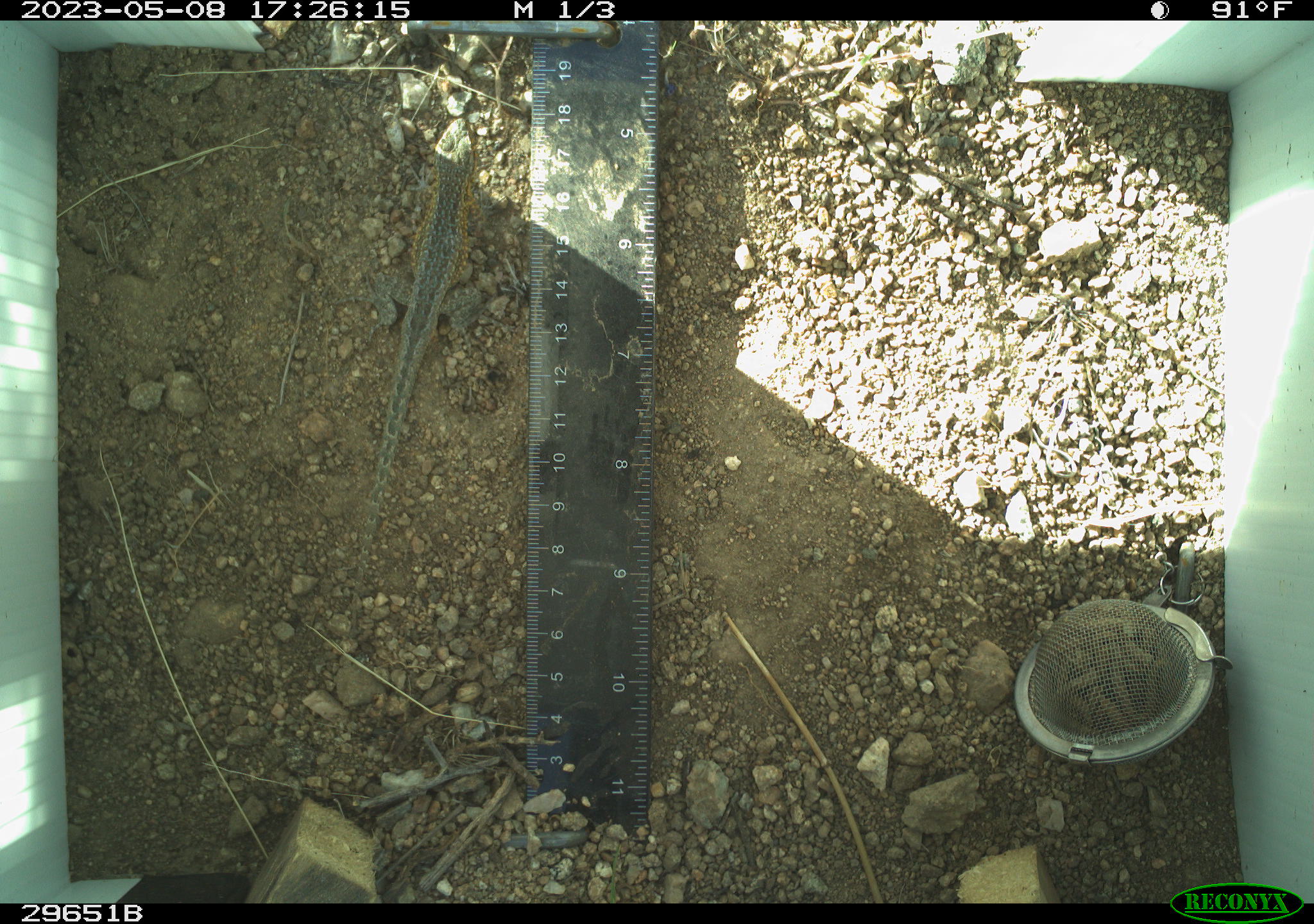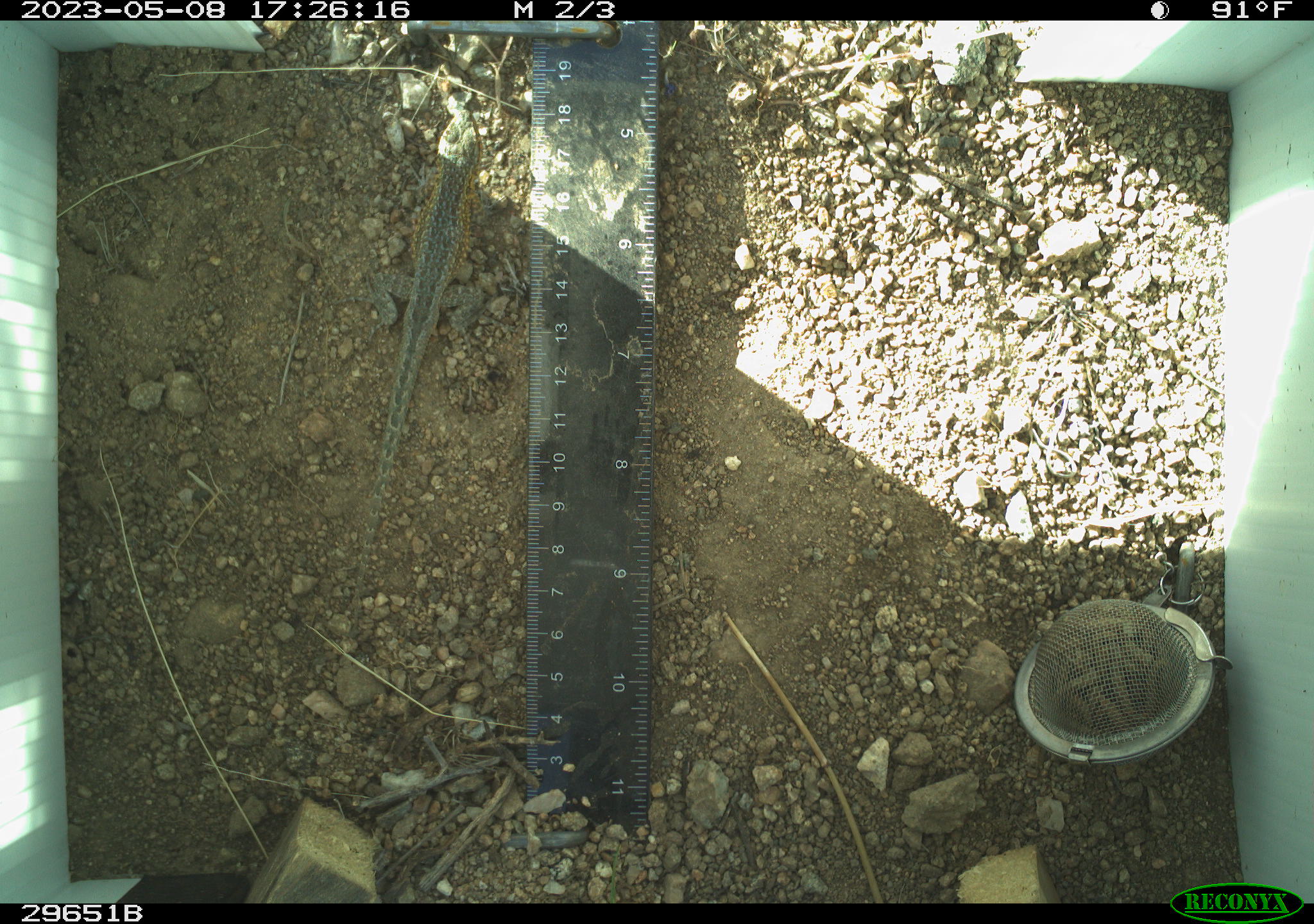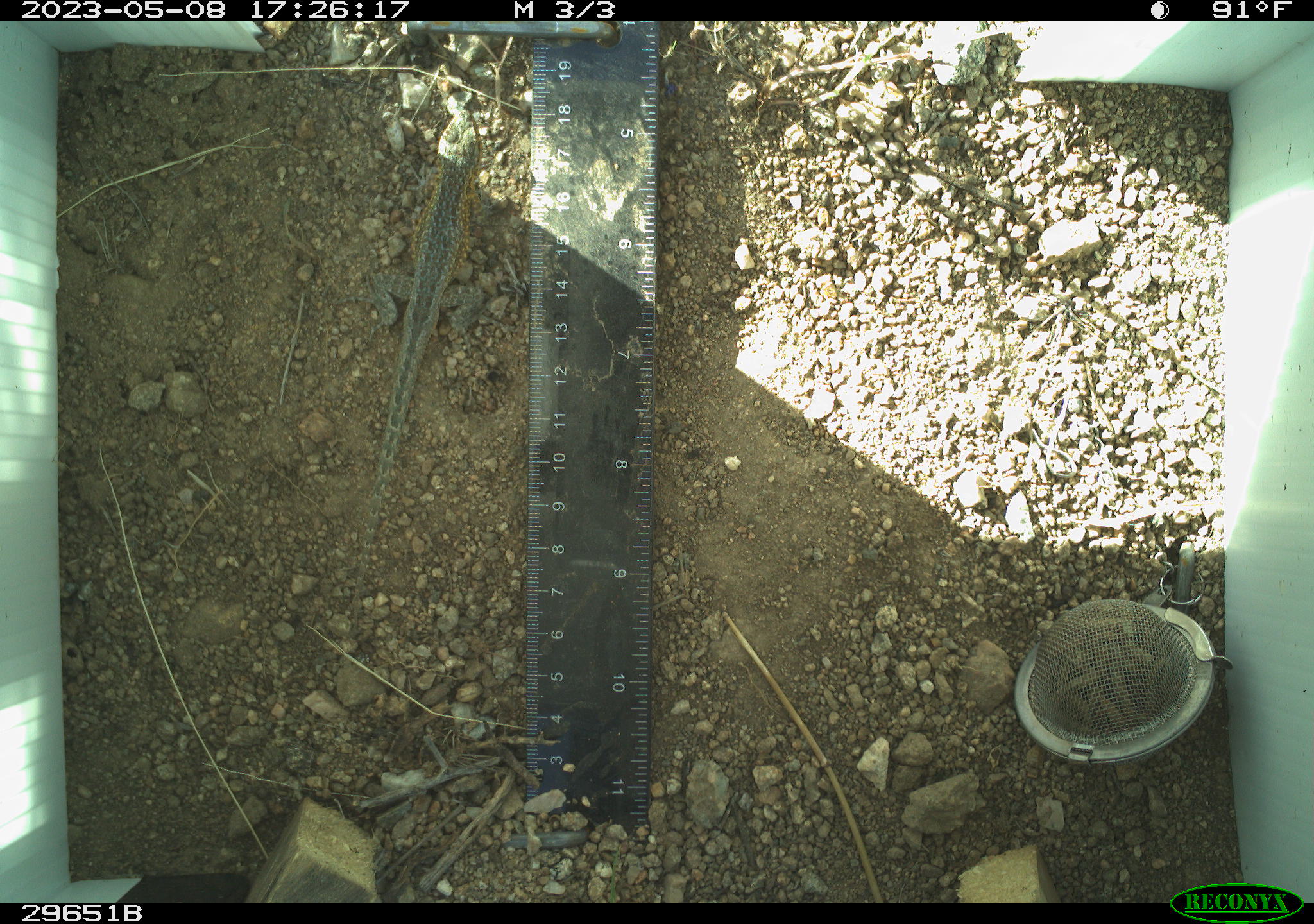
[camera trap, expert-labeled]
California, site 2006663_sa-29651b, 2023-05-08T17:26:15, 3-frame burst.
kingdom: Animalia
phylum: Chordata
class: Reptilia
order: Squamata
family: Phrynosomatidae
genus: Uta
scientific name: Uta stansburiana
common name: common side-blotched lizard